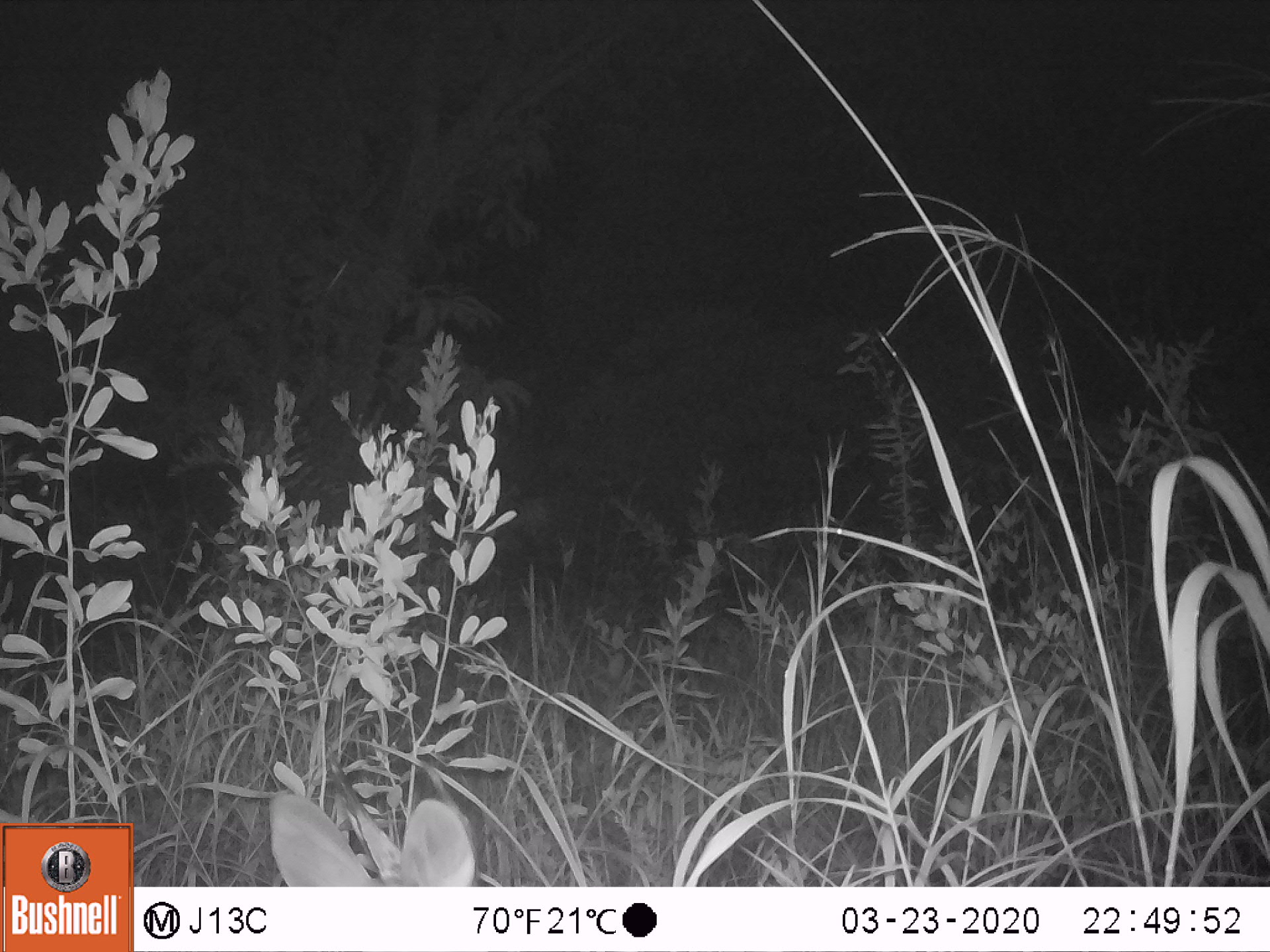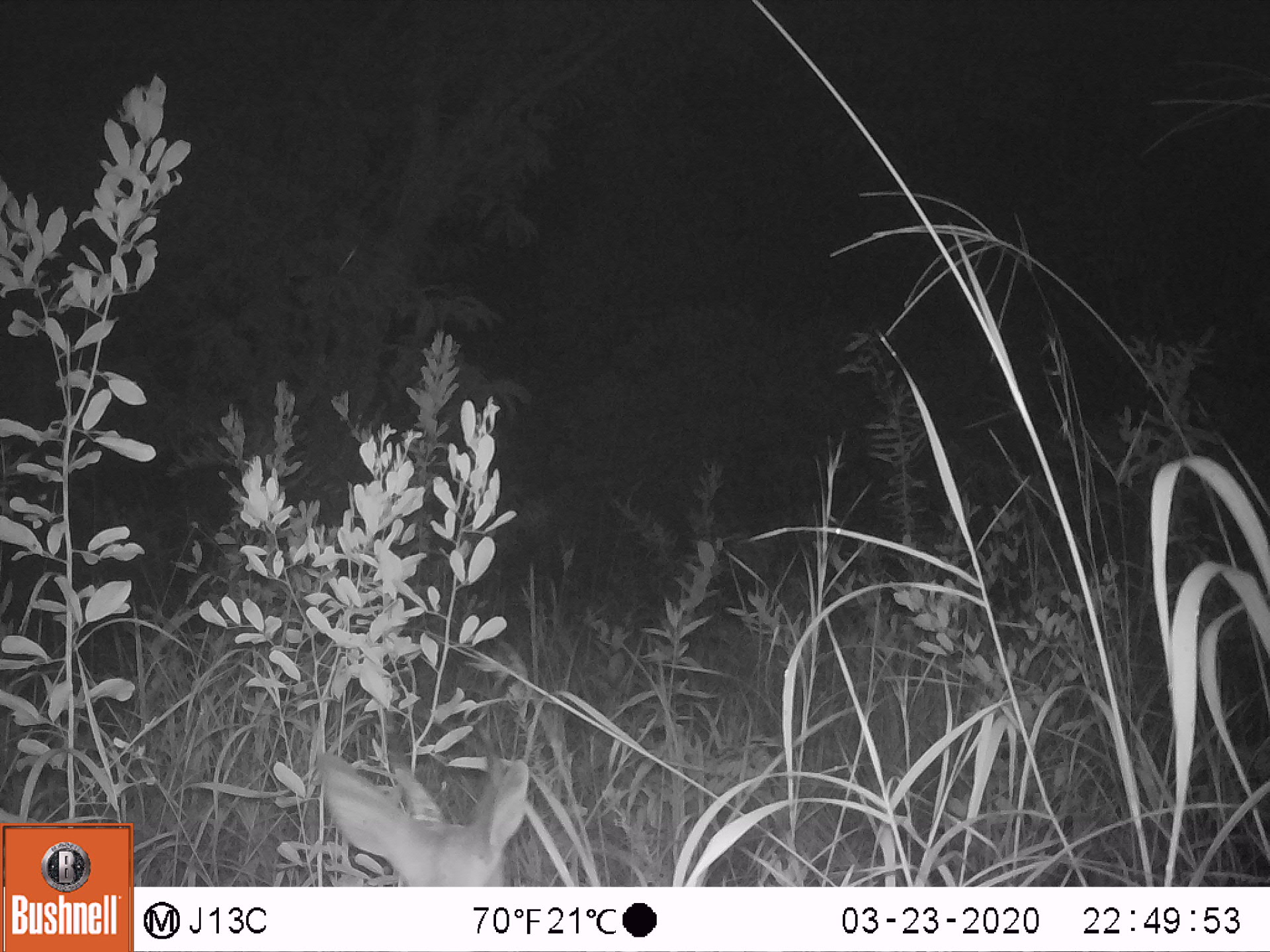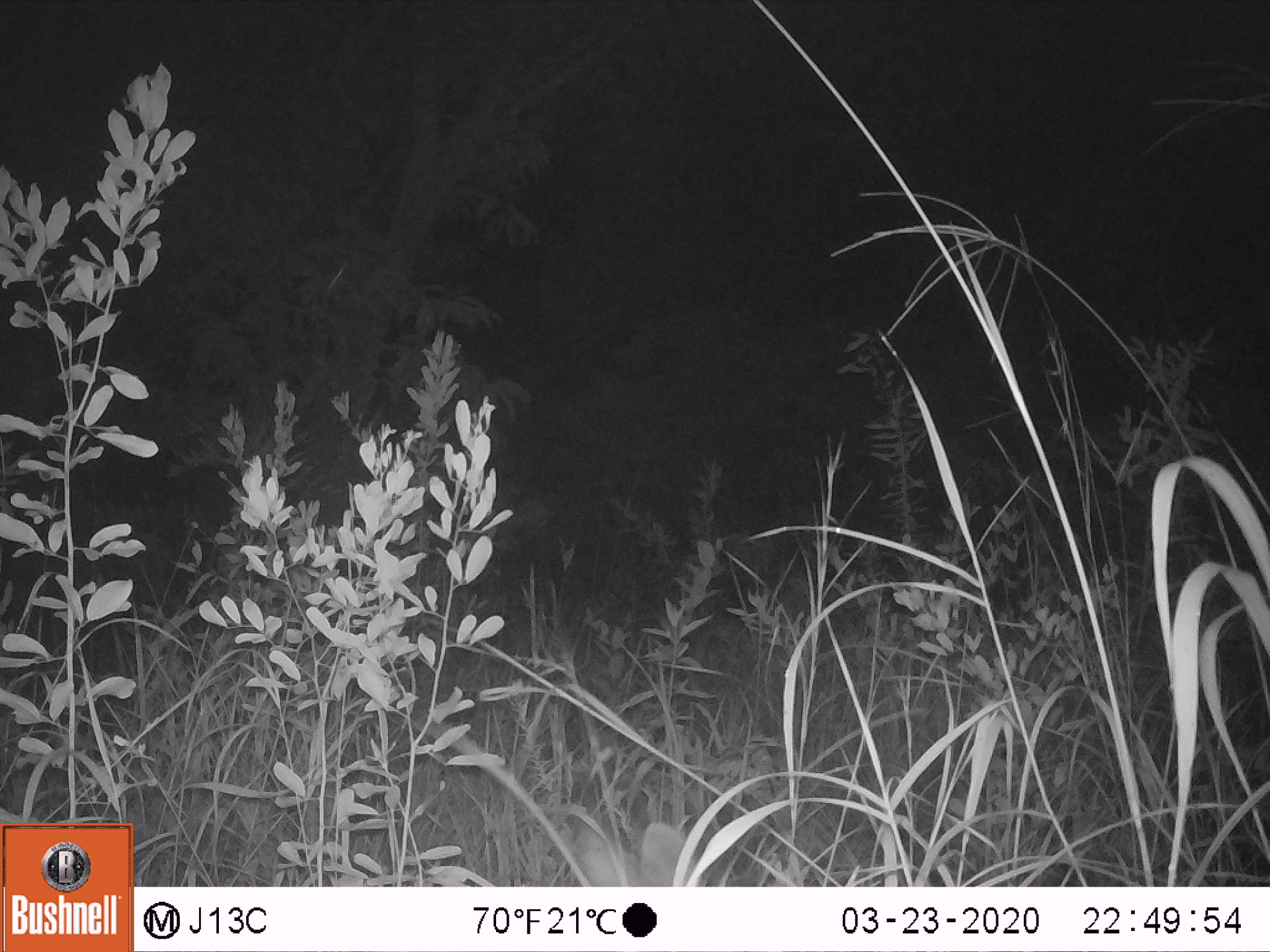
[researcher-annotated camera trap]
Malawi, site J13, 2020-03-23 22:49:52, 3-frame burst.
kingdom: Animalia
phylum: Chordata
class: Mammalia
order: Artiodactyla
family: Bovidae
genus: Tragelaphus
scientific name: Tragelaphus sylvaticus sylvaticus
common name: cape bushbuck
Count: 1.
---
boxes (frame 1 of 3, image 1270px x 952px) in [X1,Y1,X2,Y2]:
cape bushbuck: [265,748,479,884]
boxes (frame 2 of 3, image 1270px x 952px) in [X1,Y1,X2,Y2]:
cape bushbuck: [315,684,532,884]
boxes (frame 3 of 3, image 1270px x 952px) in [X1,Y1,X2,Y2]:
cape bushbuck: [574,806,706,884]